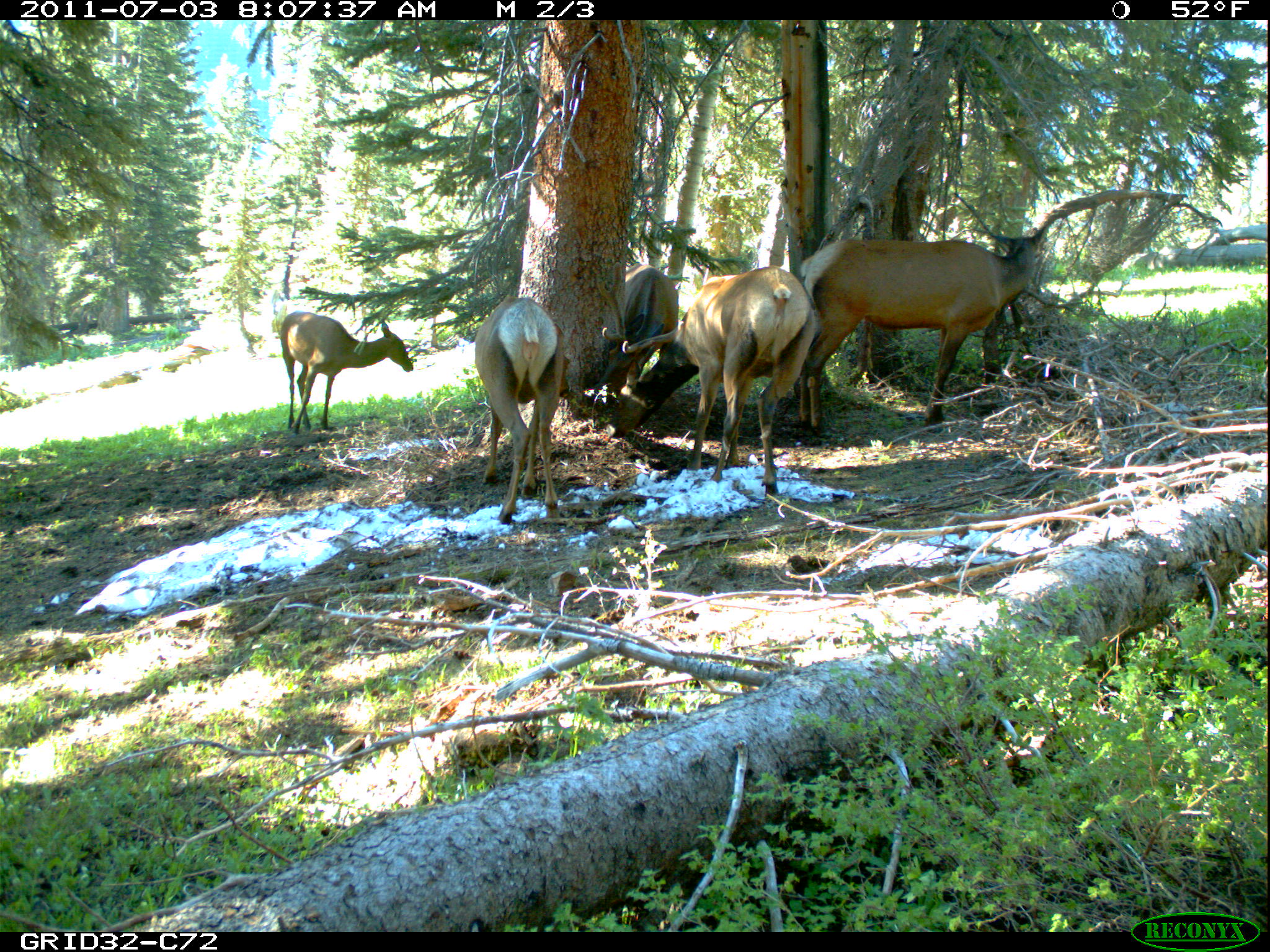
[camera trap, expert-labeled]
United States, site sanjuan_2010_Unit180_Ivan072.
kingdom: Animalia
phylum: Chordata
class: Mammalia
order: Artiodactyla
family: Cervidae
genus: Cervus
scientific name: Cervus elaphus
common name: red deer